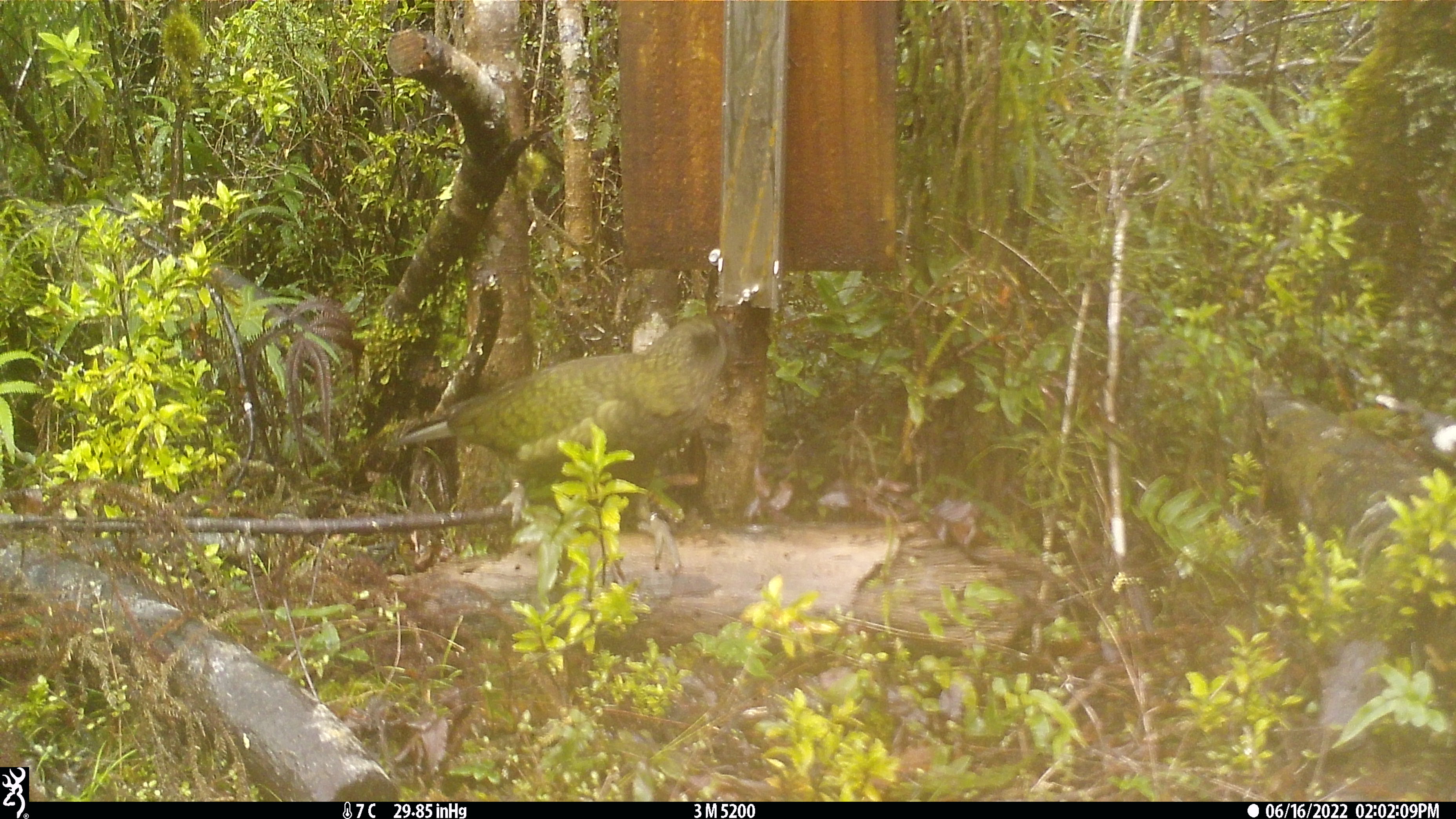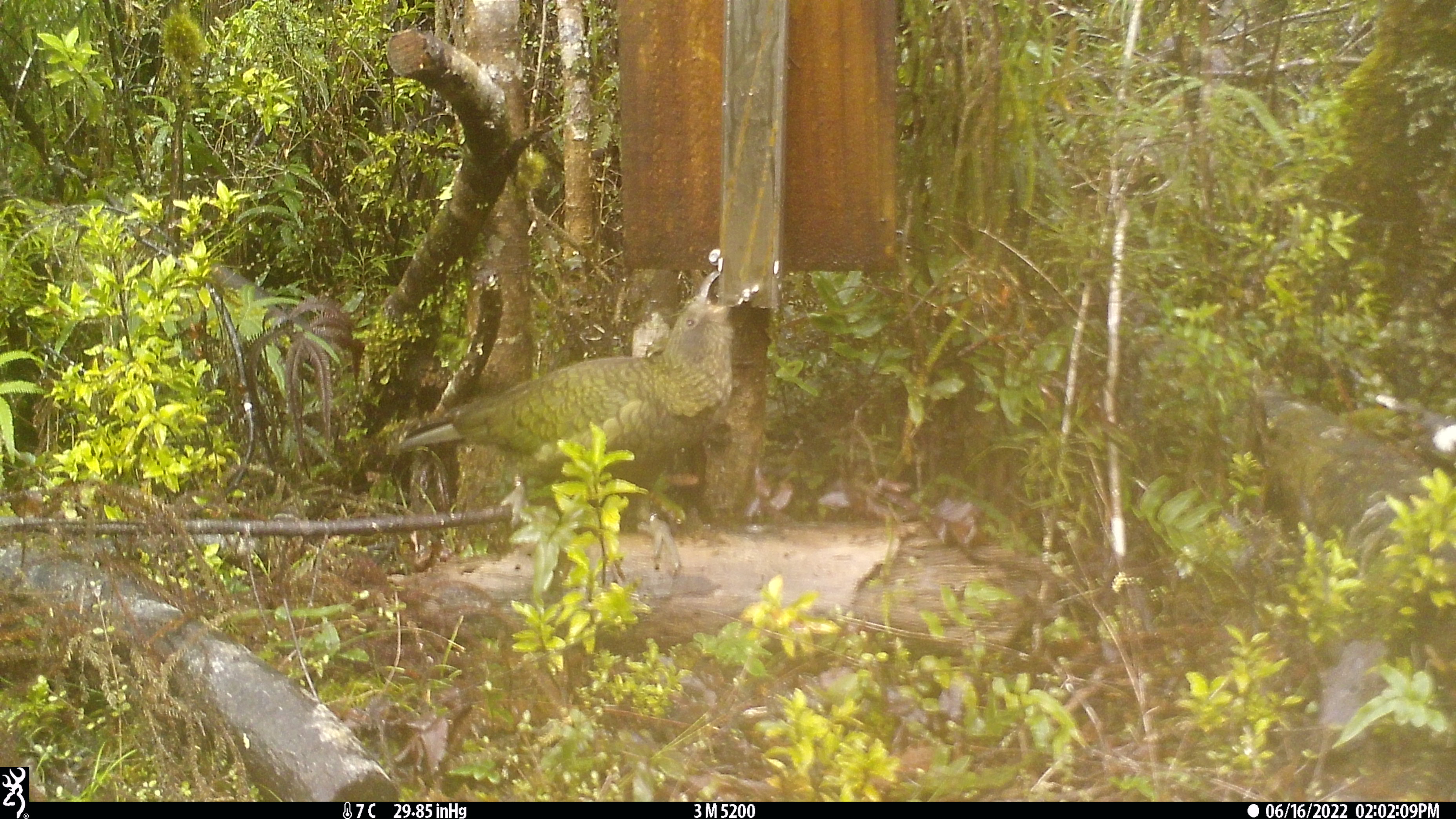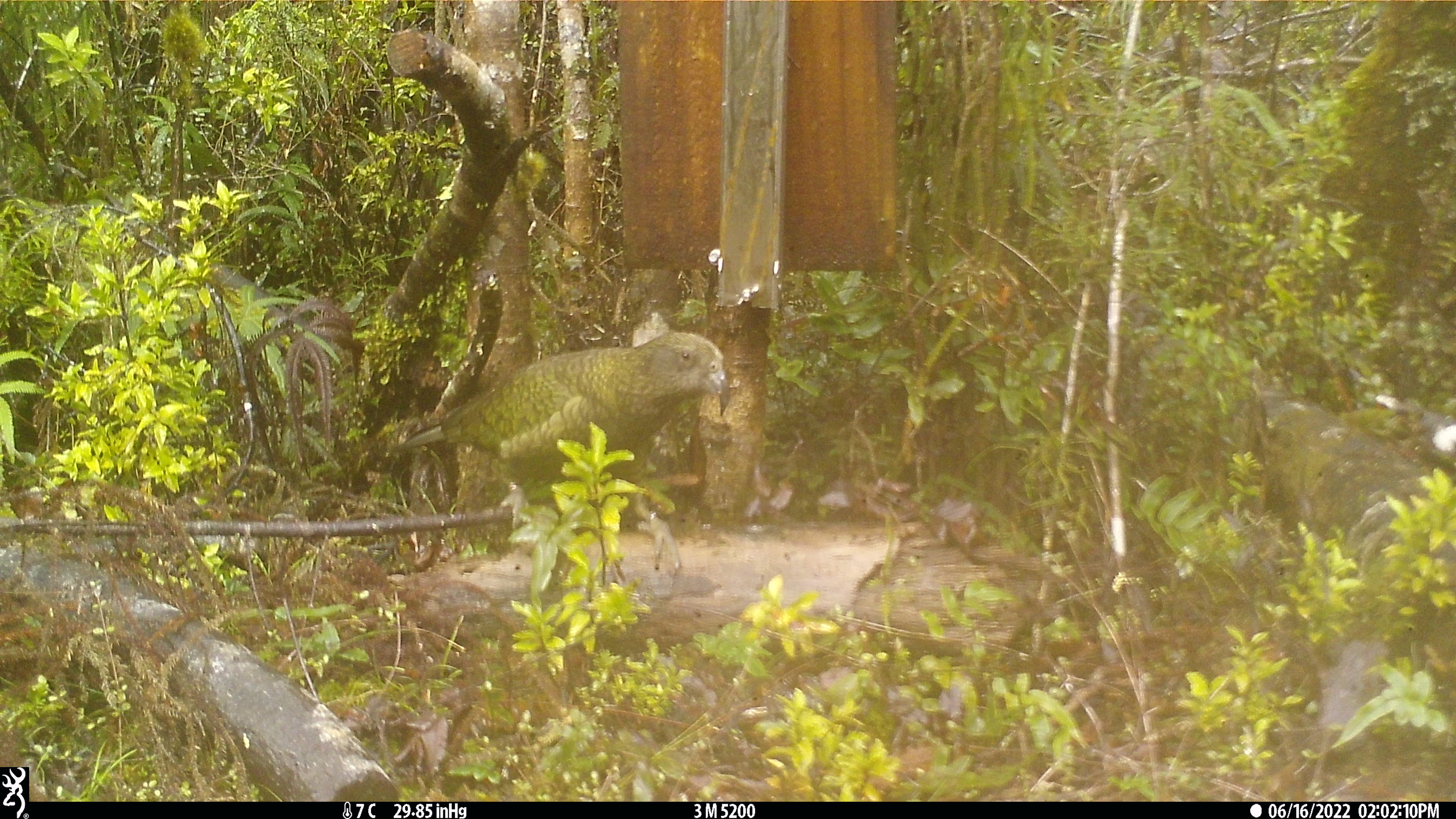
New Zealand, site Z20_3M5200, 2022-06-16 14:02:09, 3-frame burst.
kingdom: Animalia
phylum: Chordata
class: Aves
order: Psittaciformes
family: Strigopidae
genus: Nestor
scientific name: Nestor notabilis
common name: kea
Kea (Nestor notabilis).